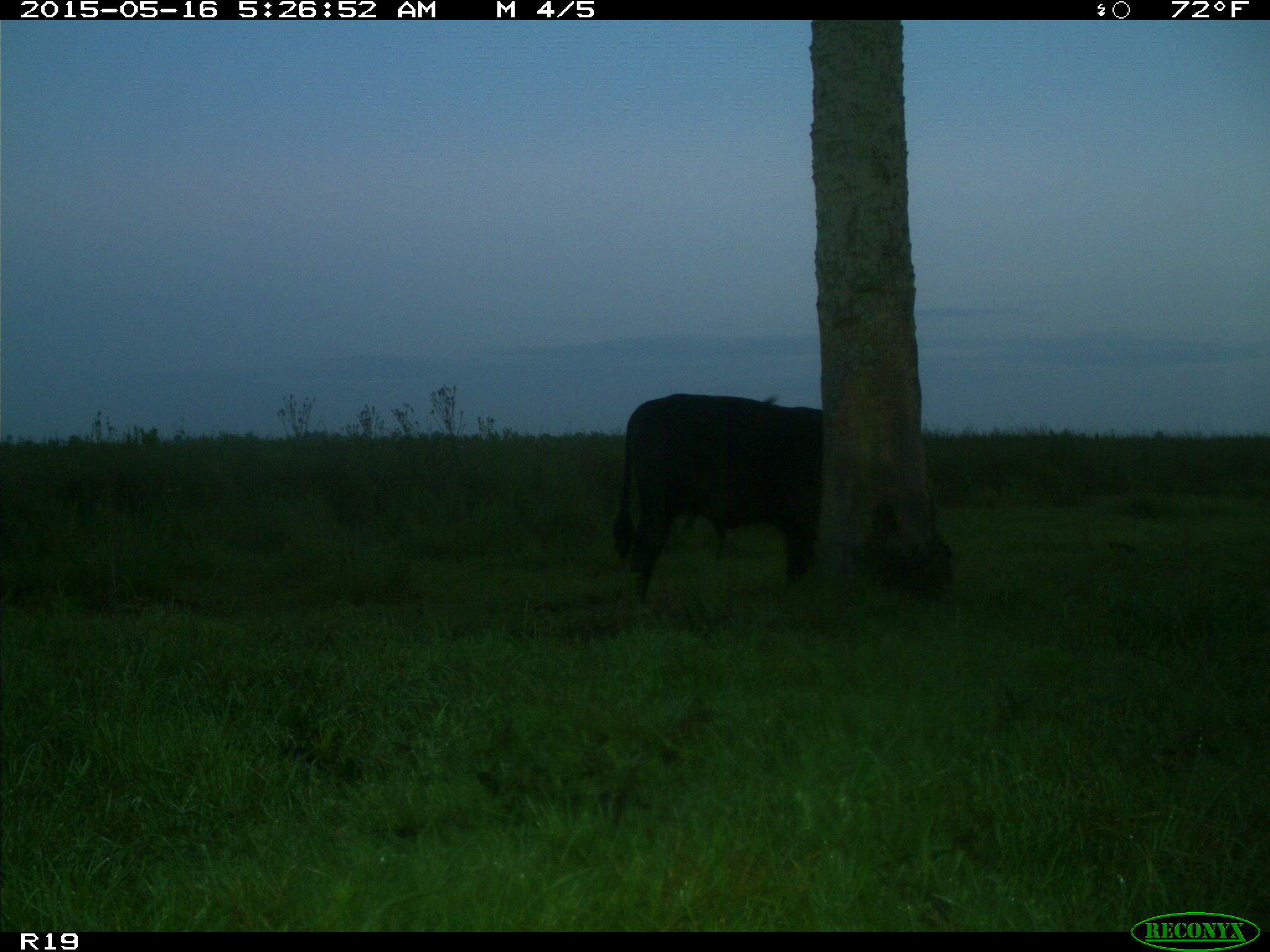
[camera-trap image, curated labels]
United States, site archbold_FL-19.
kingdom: Animalia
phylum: Chordata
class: Mammalia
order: Artiodactyla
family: Bovidae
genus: Bos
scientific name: Bos taurus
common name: domestic cow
Bos taurus (domestic cow).